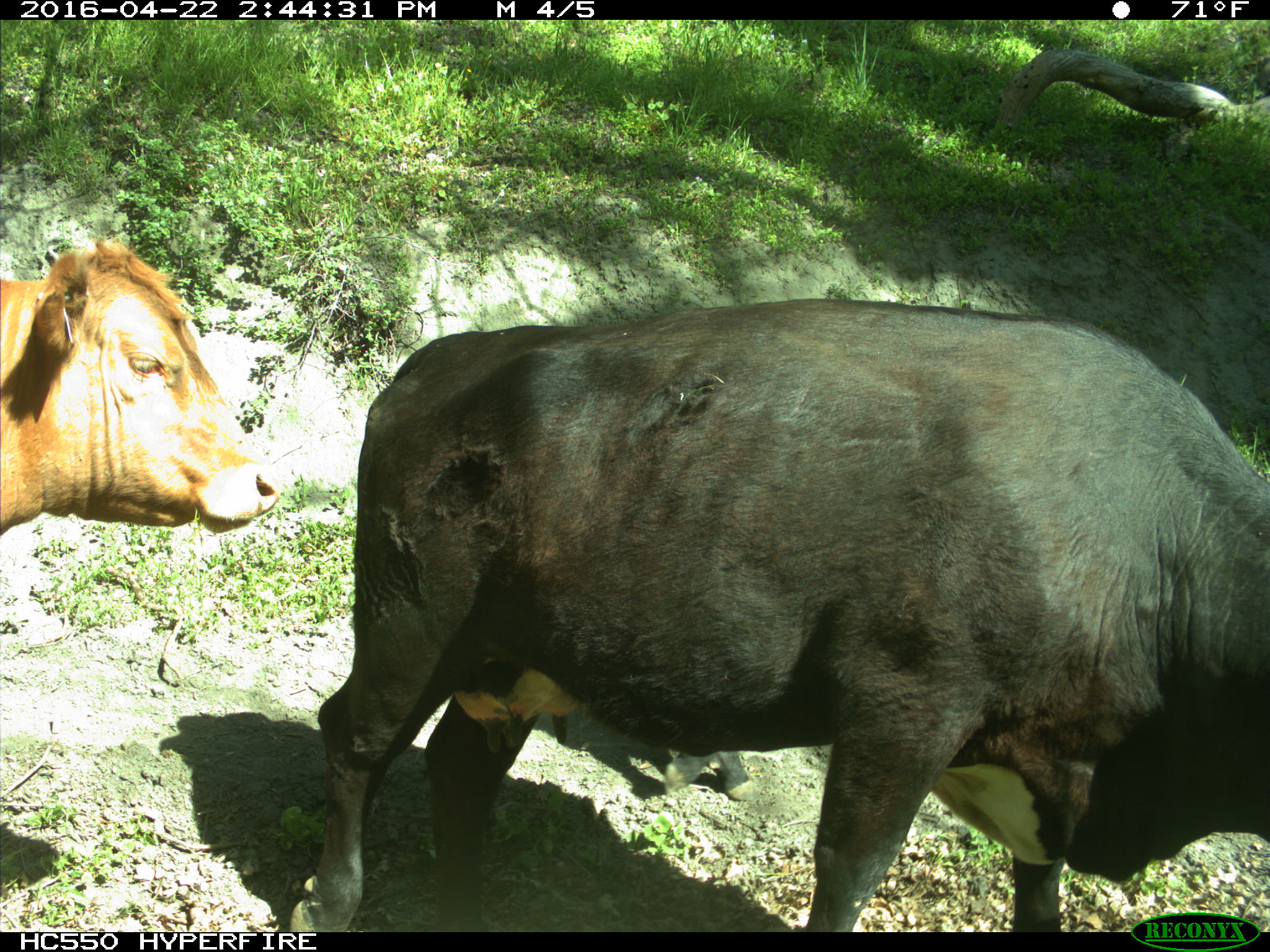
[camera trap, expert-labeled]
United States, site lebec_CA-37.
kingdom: Animalia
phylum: Chordata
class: Mammalia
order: Artiodactyla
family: Bovidae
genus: Bos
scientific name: Bos taurus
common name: domestic cow